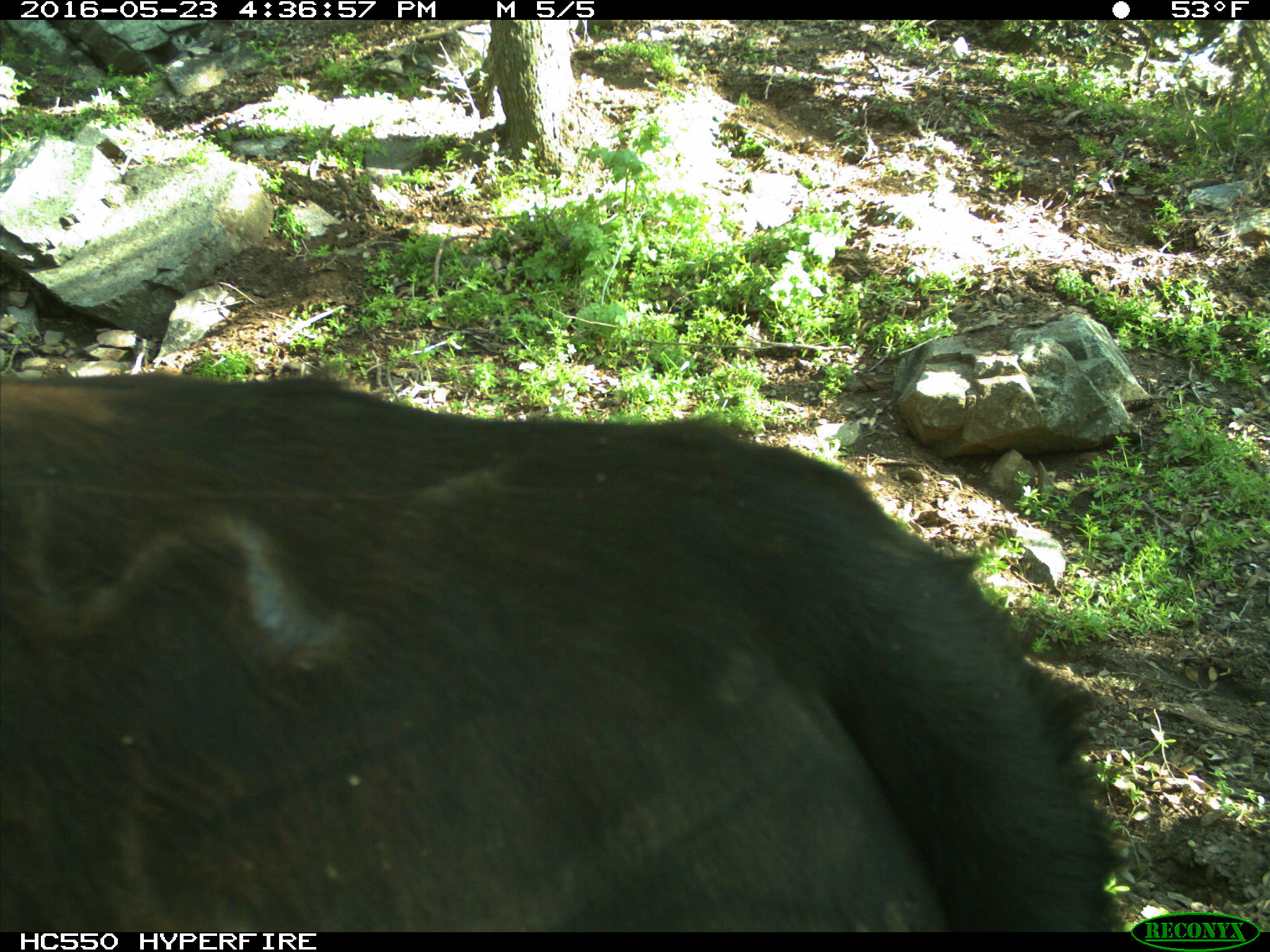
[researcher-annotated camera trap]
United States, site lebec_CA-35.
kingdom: Animalia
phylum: Chordata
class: Mammalia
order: Artiodactyla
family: Bovidae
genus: Bos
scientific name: Bos taurus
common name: domestic cow